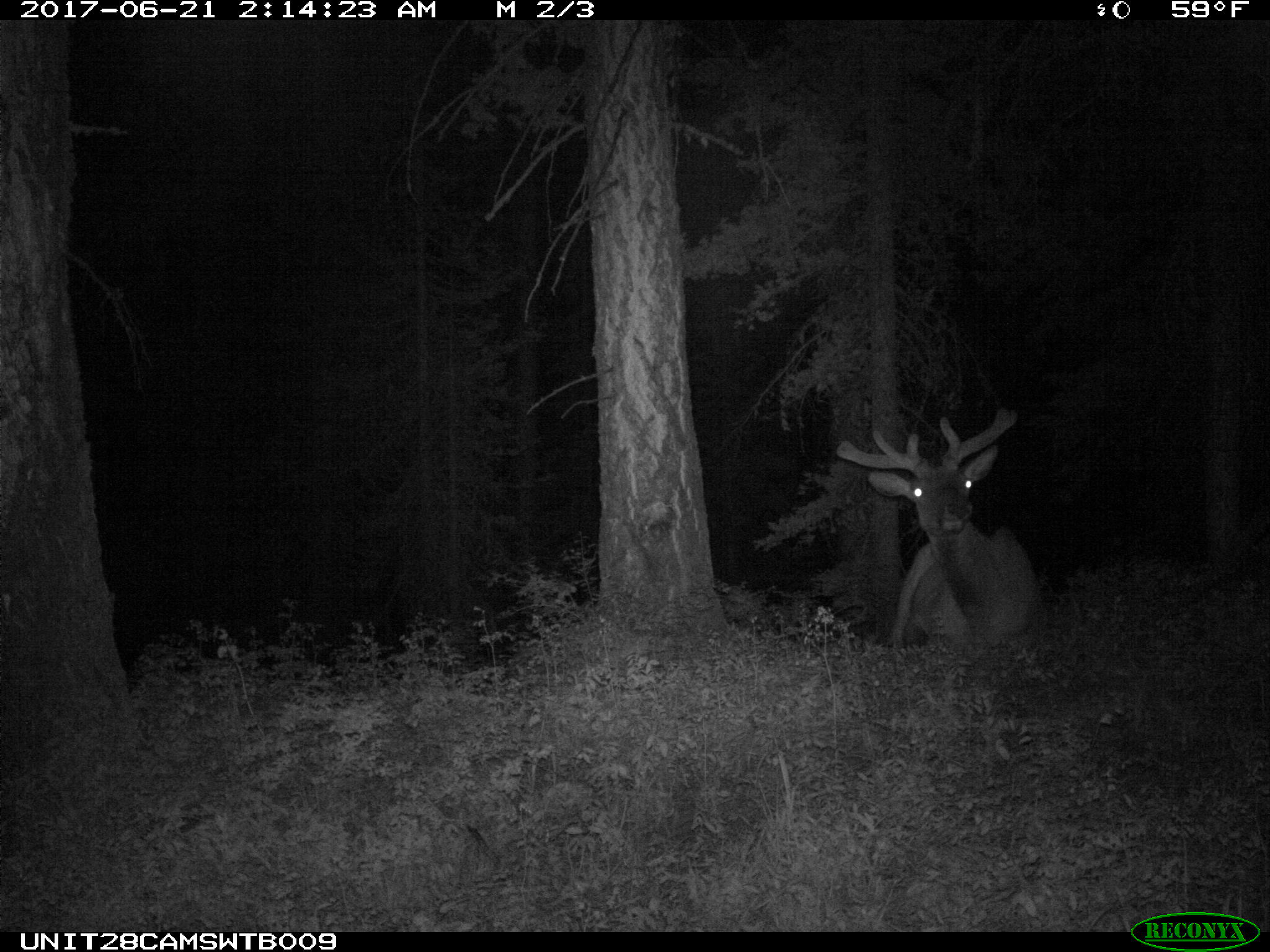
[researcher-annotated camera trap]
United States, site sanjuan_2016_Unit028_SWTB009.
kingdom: Animalia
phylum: Chordata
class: Mammalia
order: Artiodactyla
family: Cervidae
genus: Cervus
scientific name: Cervus elaphus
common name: red deer